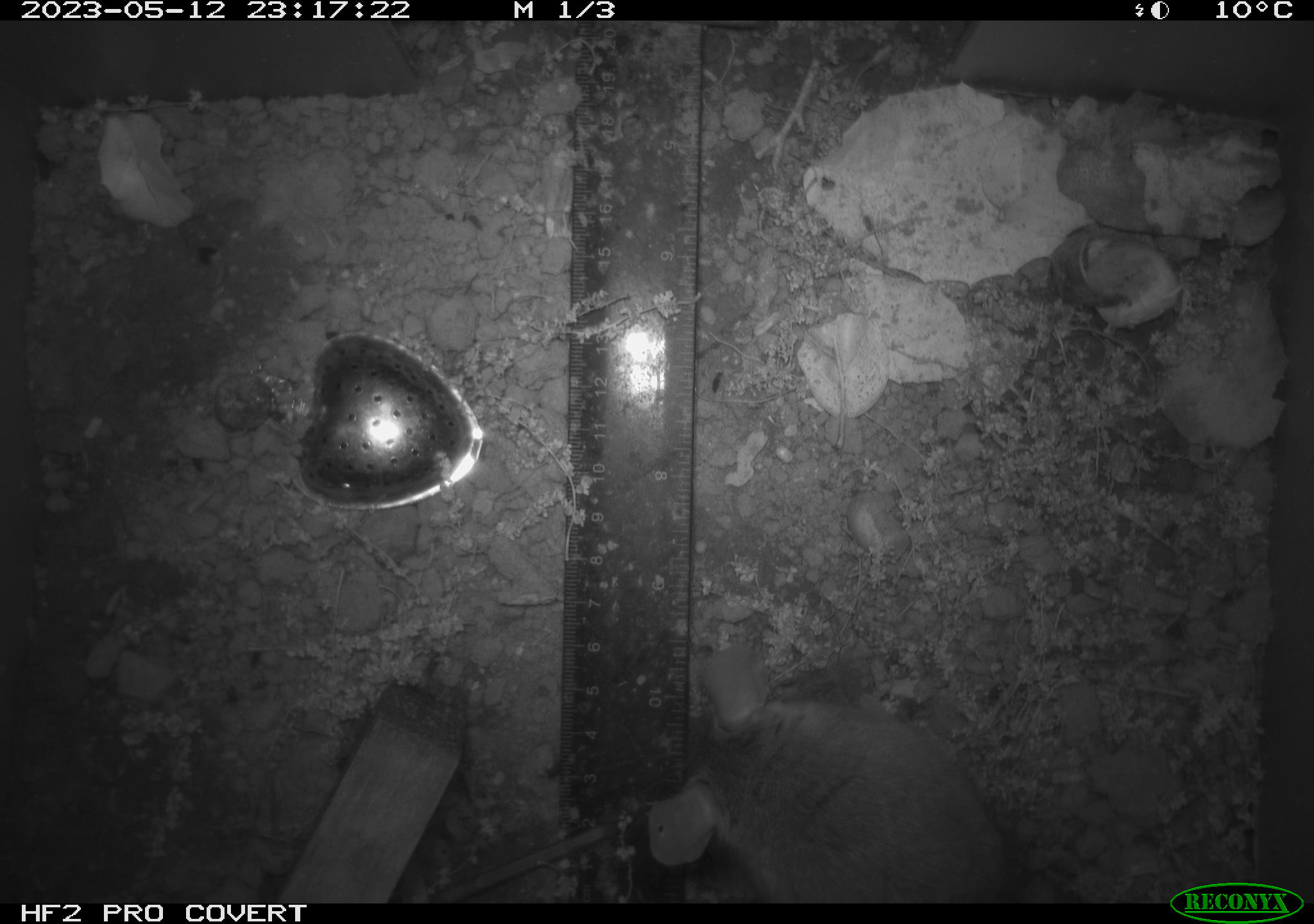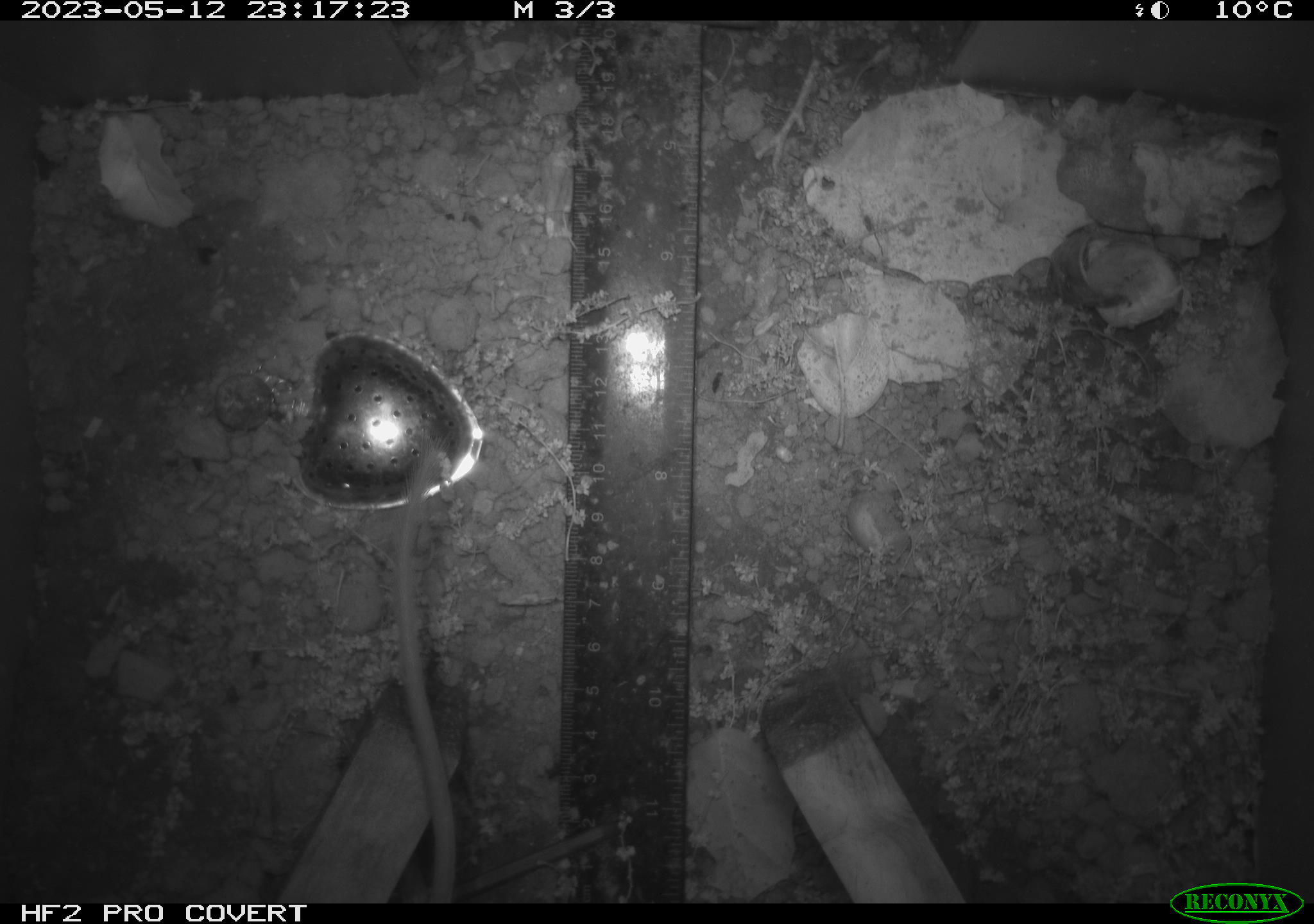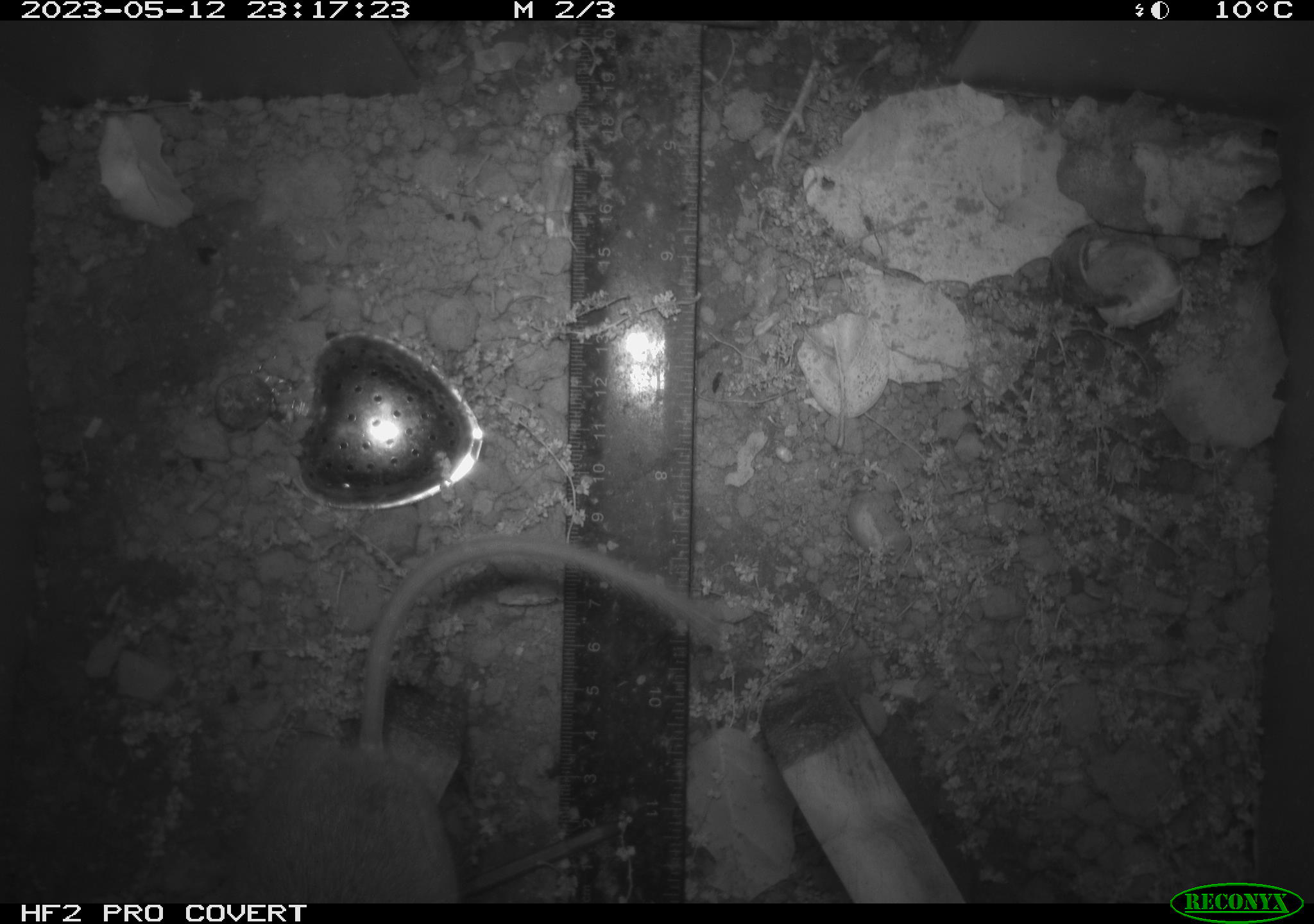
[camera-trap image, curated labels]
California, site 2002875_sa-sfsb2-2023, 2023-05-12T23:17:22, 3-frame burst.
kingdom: Animalia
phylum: Chordata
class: Mammalia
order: Rodentia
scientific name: Rodentia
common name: mouse species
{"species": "mouse species (Rodentia)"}